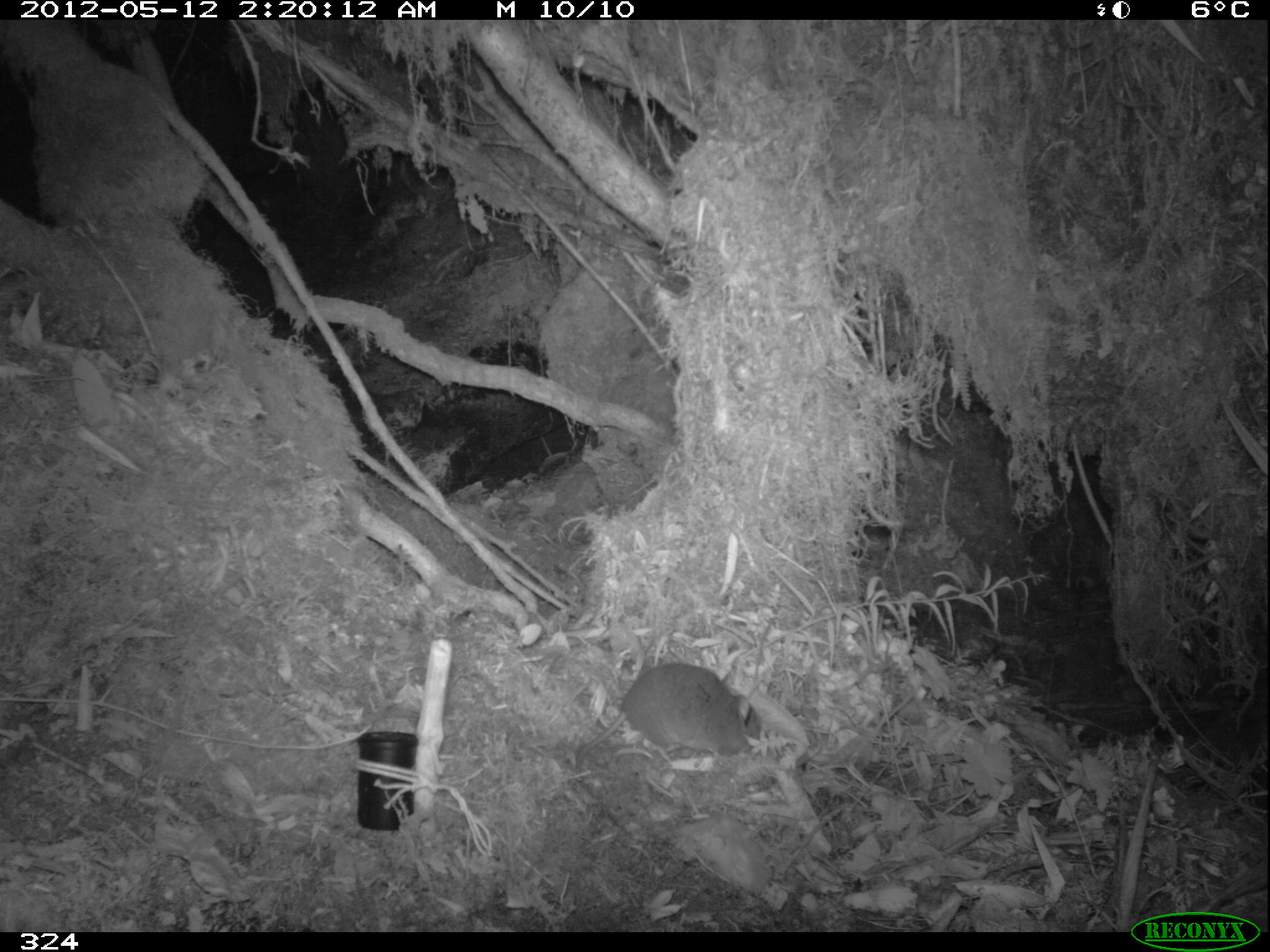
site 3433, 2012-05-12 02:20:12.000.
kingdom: Animalia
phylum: Chordata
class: Mammalia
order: Rodentia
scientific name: Rodentia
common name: rodents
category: unknown rodent